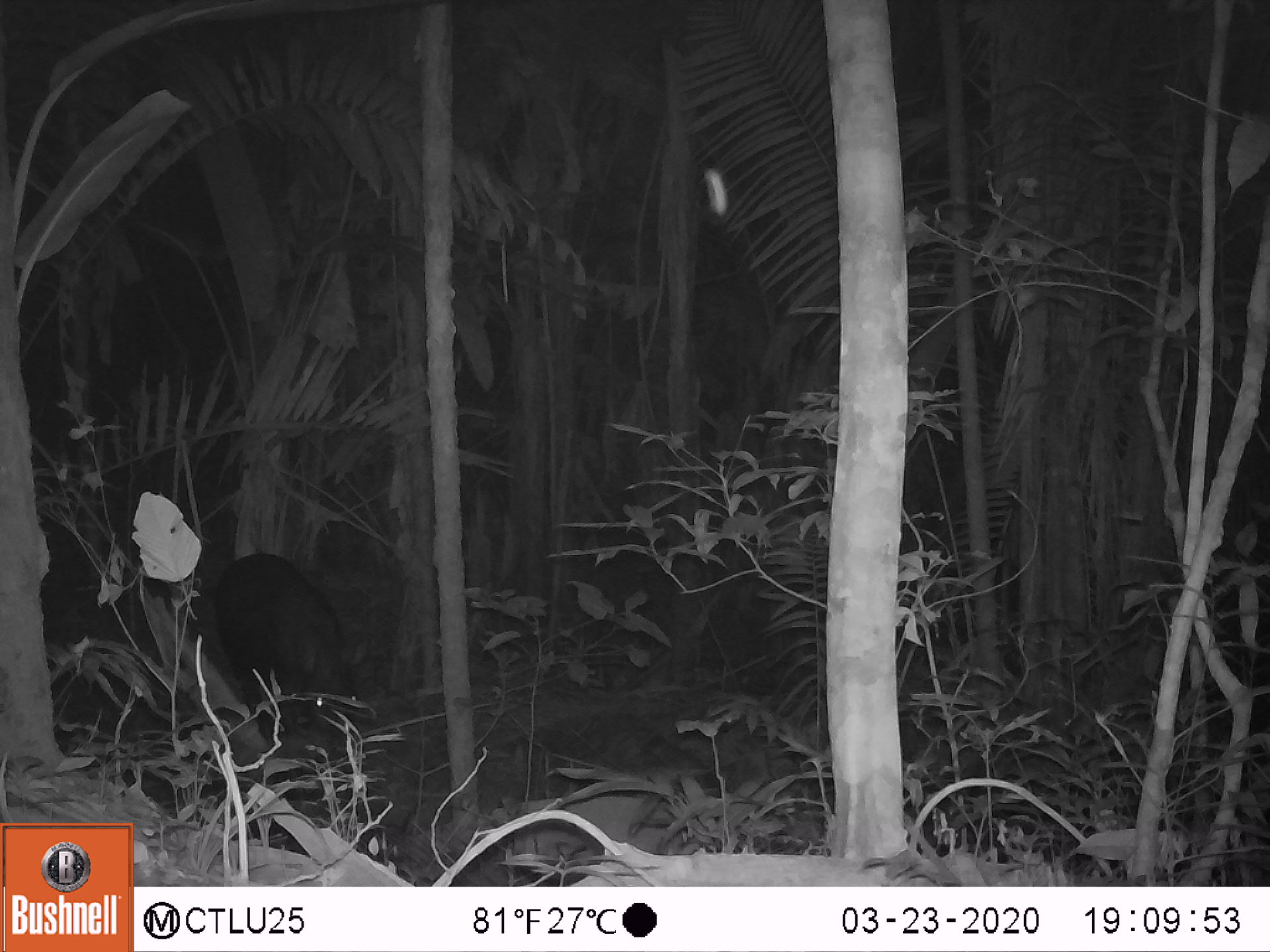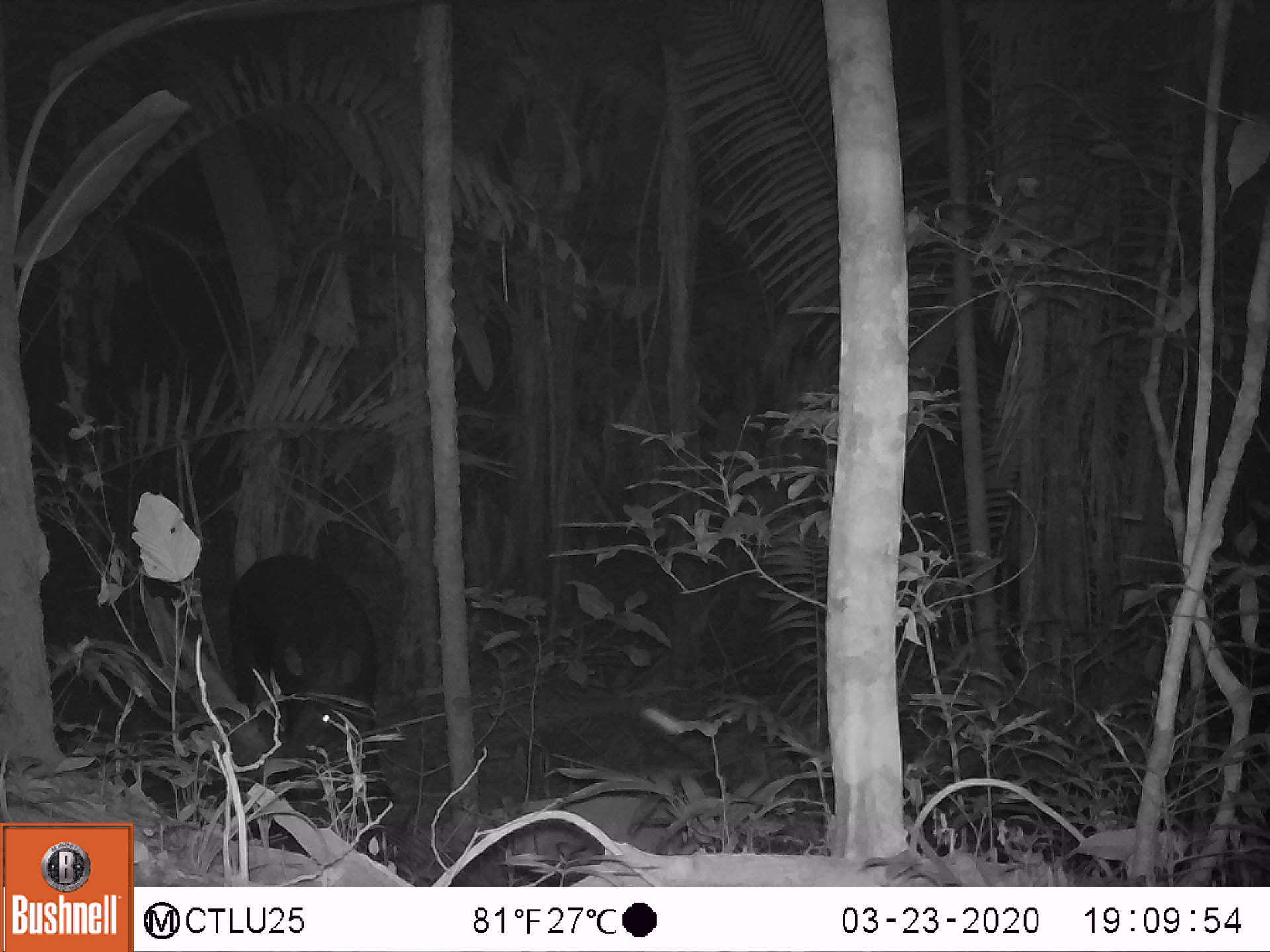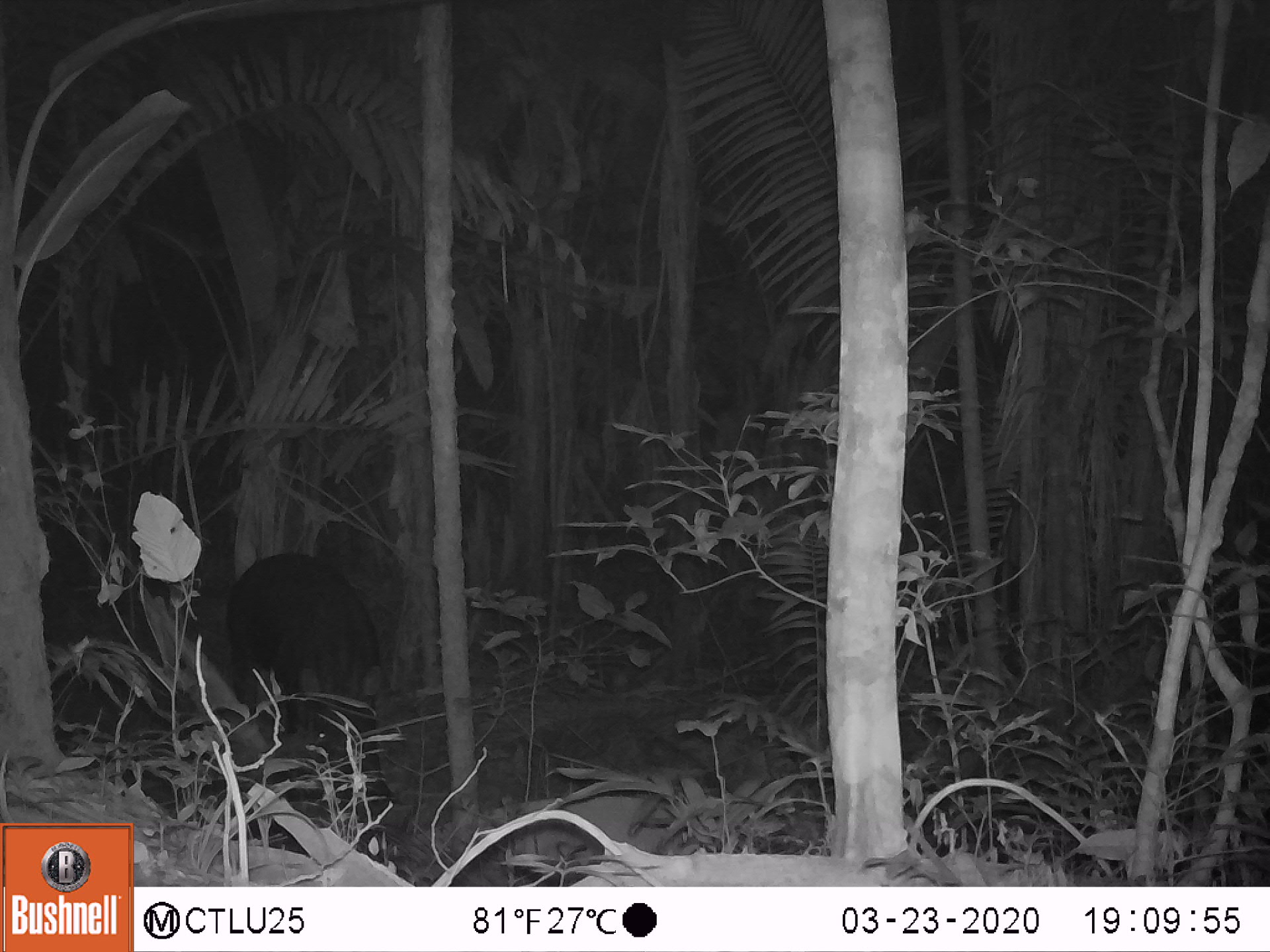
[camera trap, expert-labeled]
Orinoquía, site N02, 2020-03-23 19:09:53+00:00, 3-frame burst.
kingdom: Animalia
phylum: Chordata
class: Mammalia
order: Perissodactyla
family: Tapiridae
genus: Tapirus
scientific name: Tapirus terrestris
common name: lowland tapir